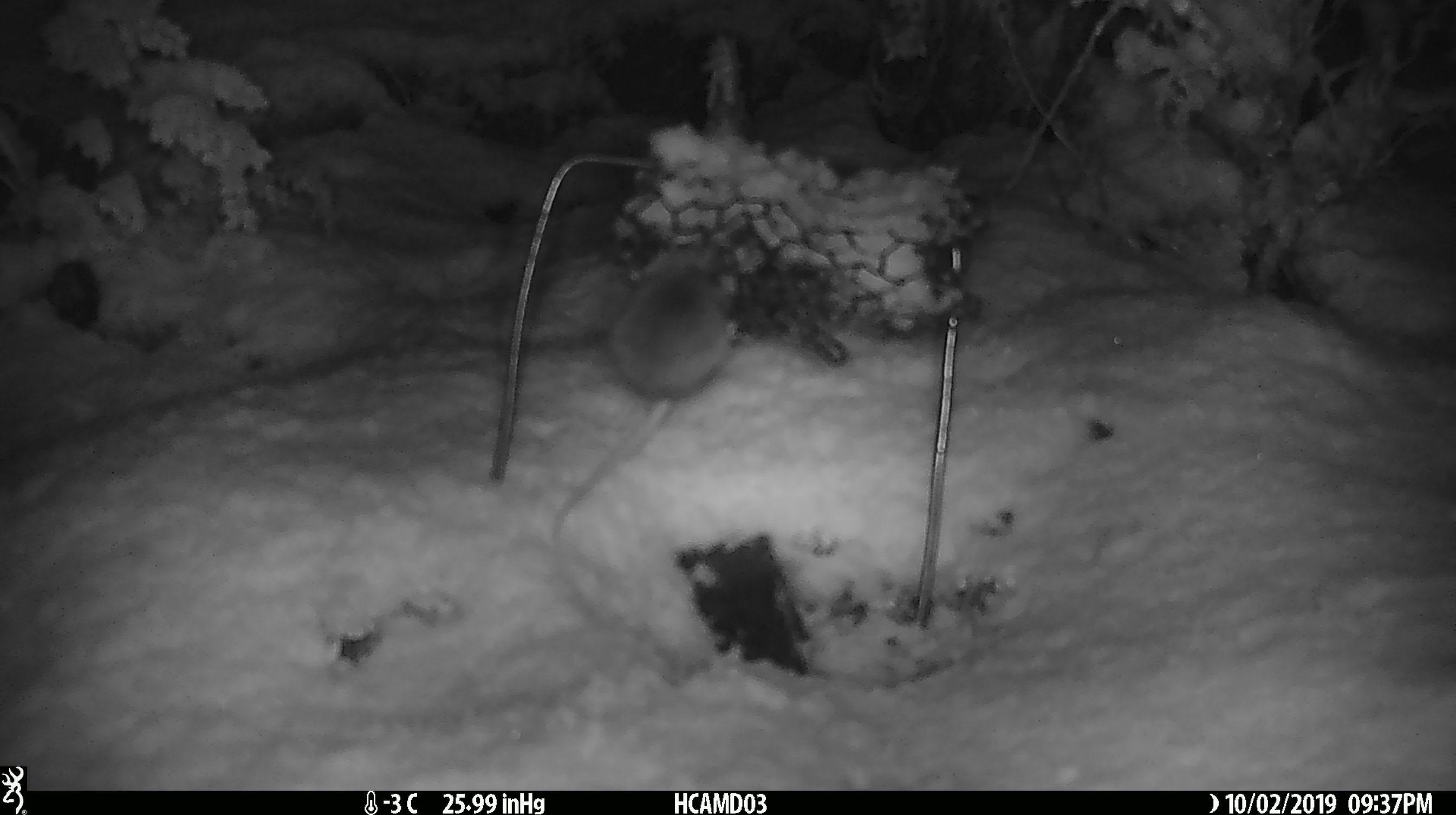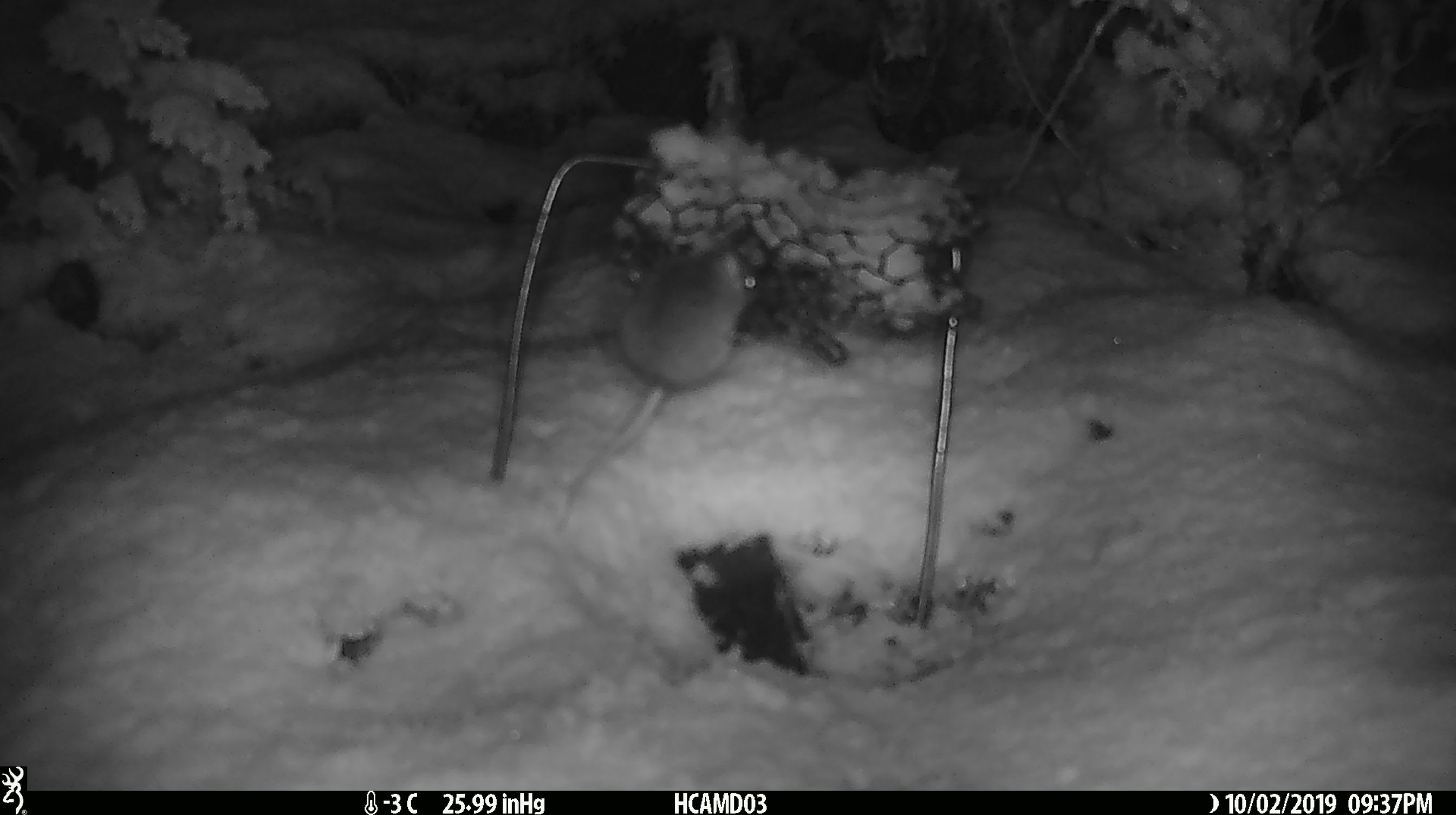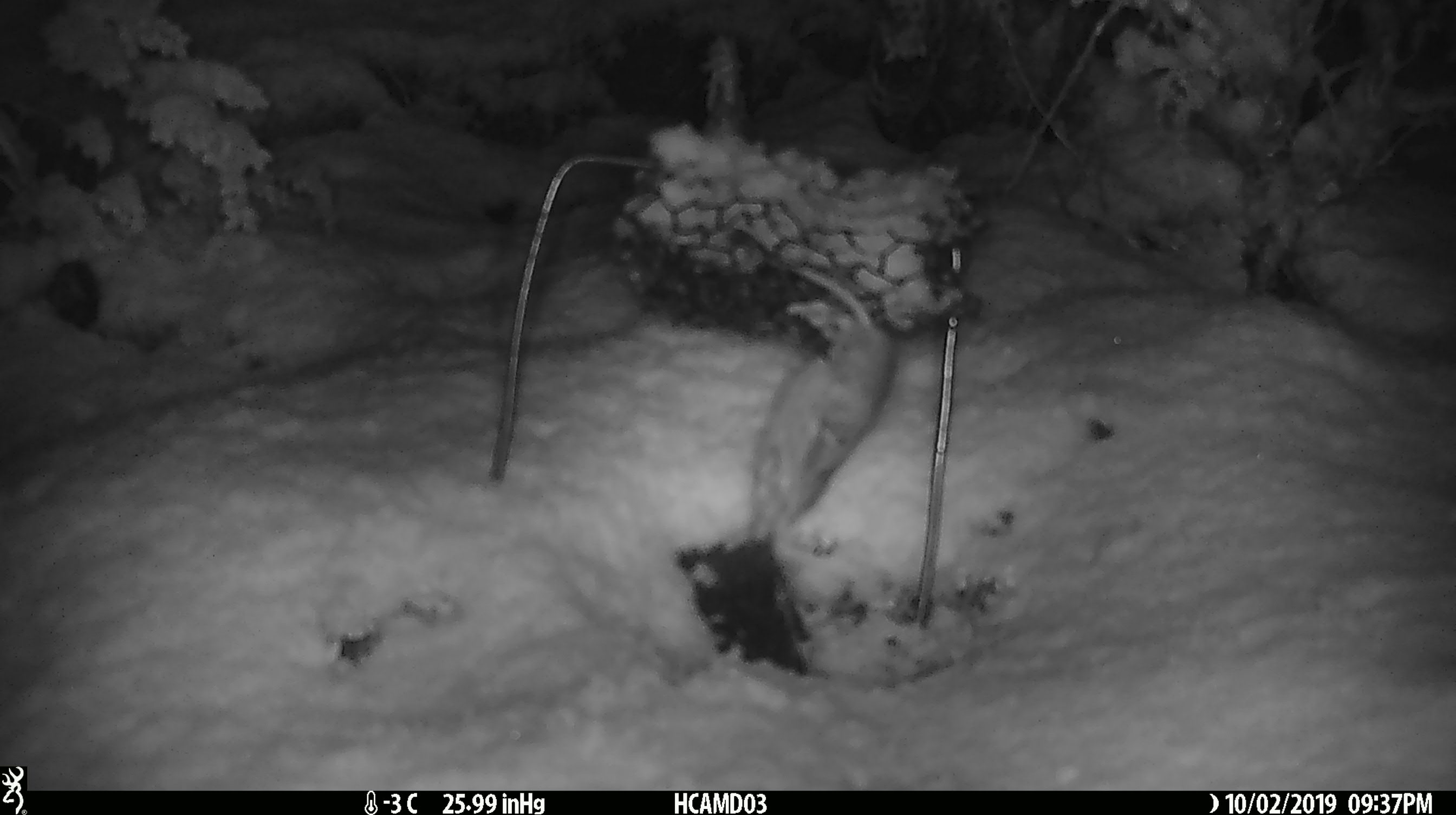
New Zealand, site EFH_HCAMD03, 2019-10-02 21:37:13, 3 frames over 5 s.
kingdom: Animalia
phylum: Chordata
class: Mammalia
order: Rodentia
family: Muridae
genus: Mus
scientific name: Mus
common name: mouse